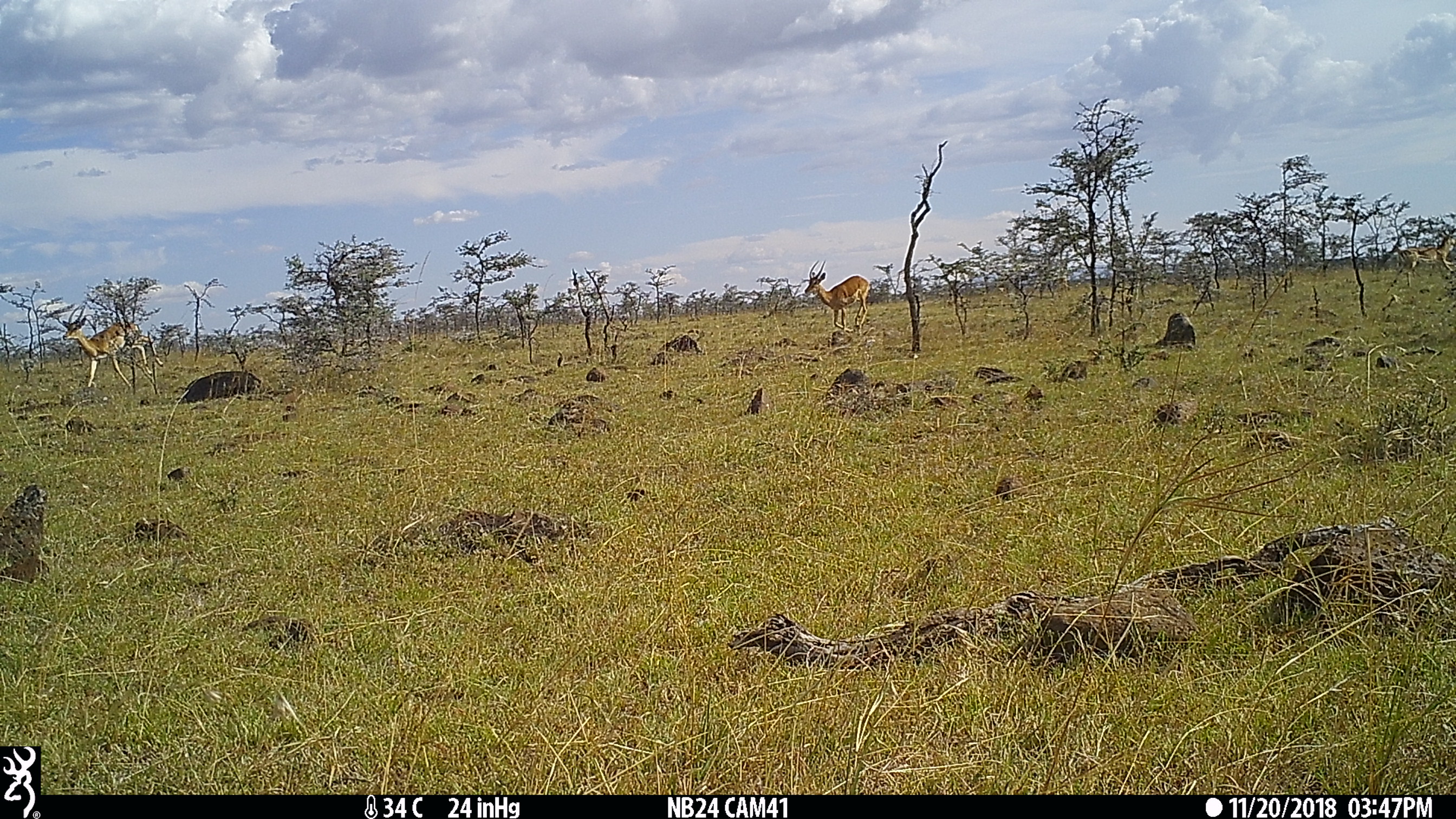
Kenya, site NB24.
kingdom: Animalia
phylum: Chordata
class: Mammalia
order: Artiodactyla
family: Bovidae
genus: Aepyceros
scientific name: Aepyceros melampus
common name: impala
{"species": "impala (Aepyceros melampus)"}